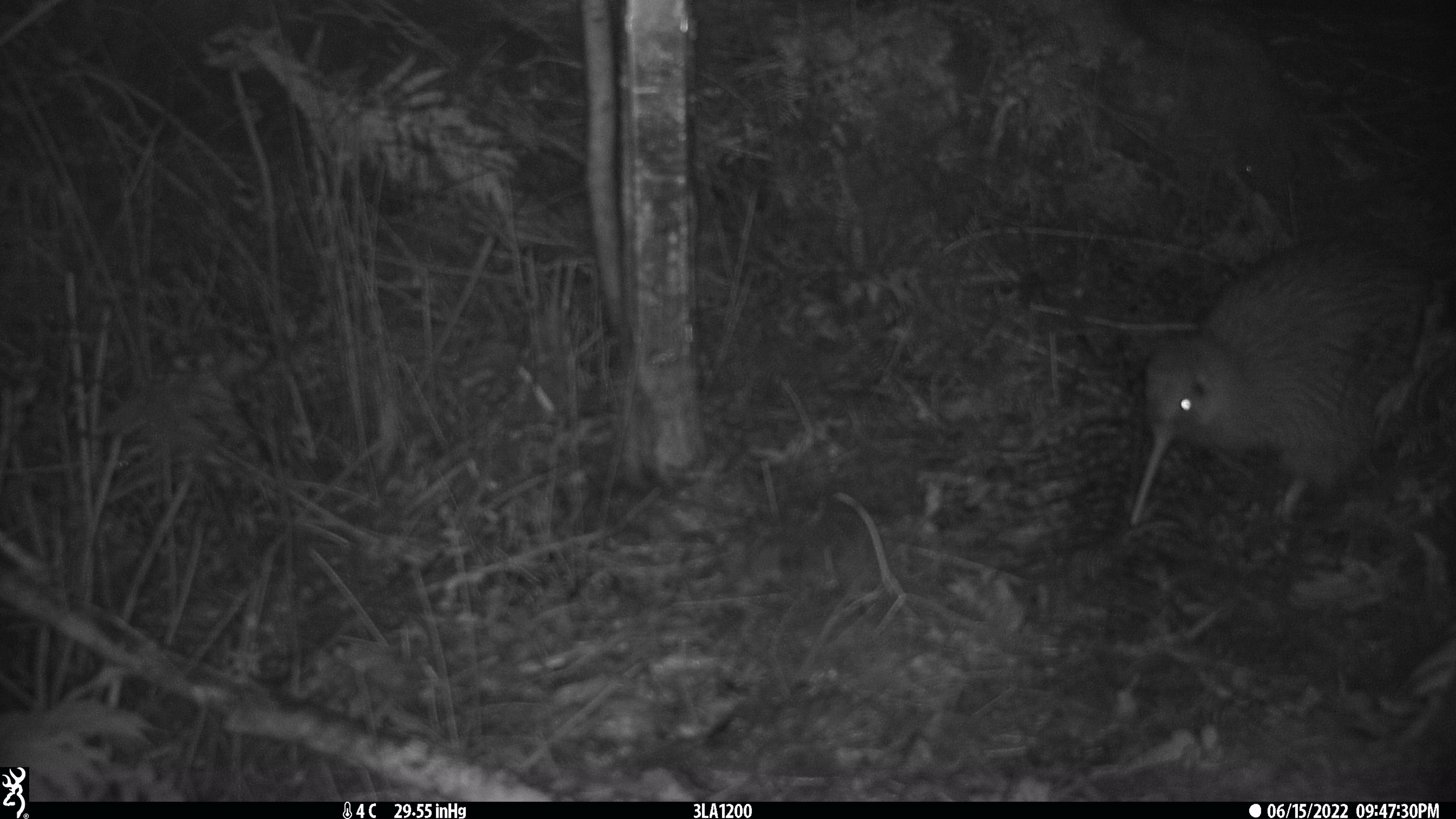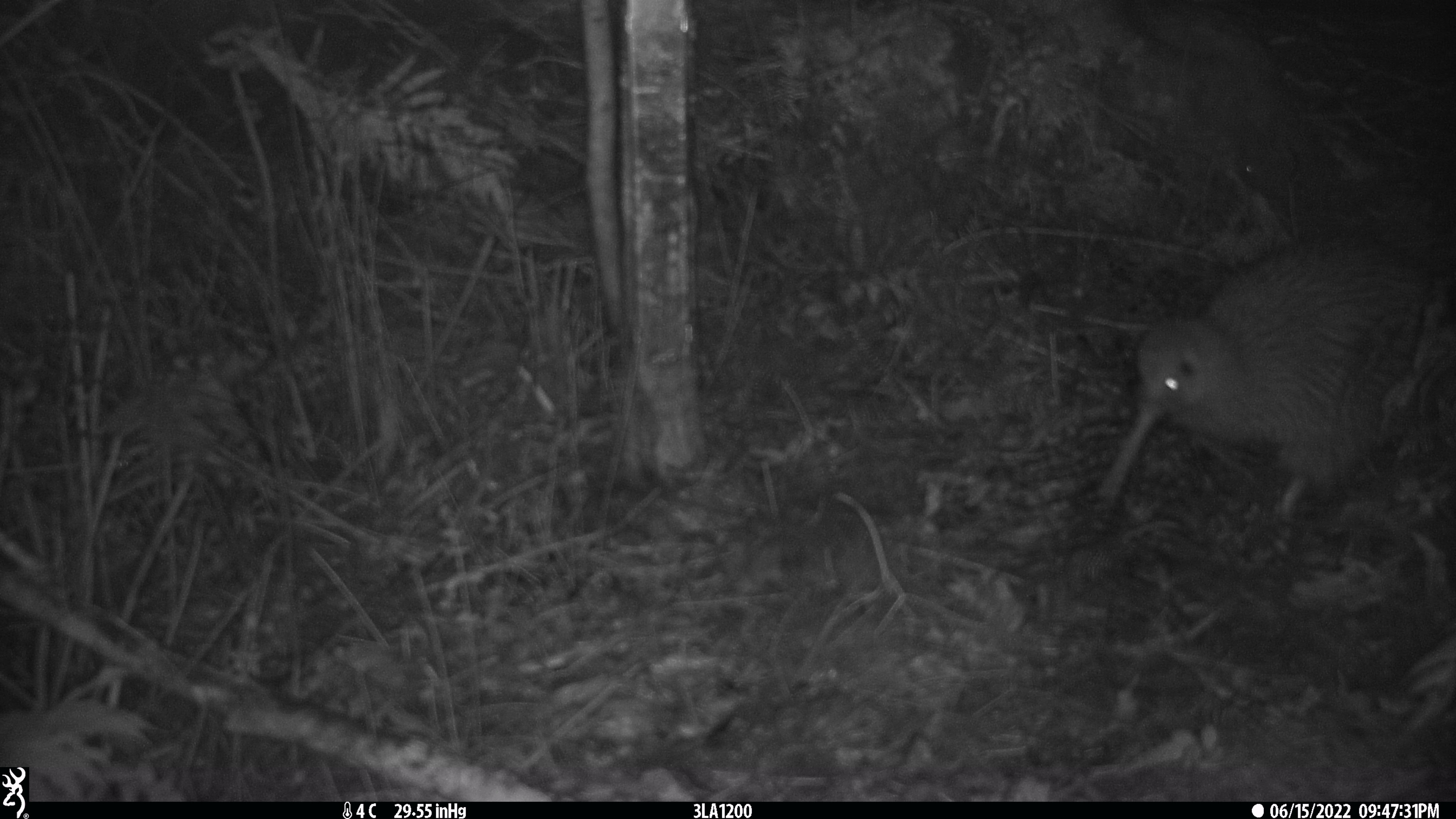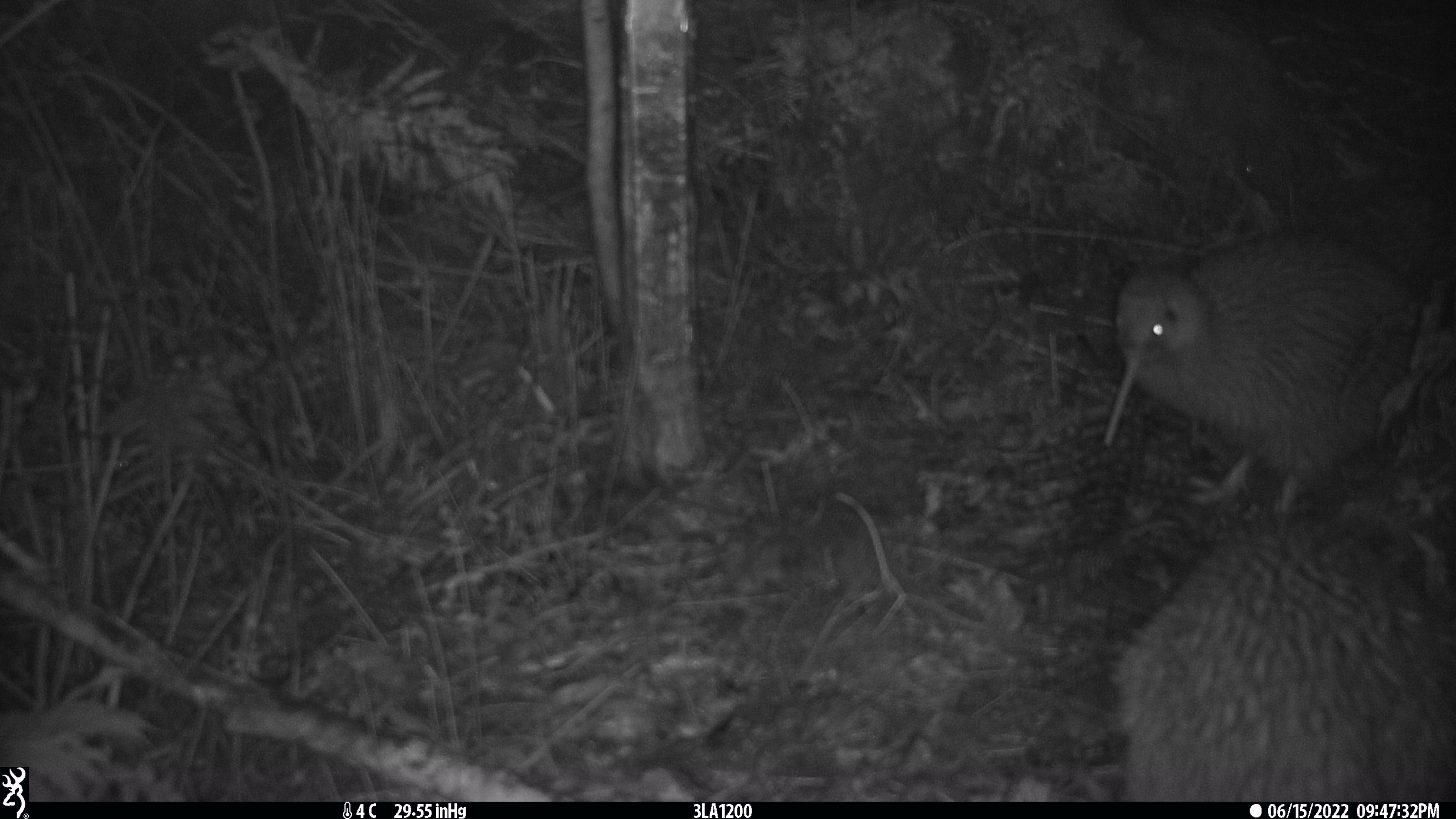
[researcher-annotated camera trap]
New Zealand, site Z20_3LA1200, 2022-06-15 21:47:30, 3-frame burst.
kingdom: Animalia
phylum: Chordata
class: Aves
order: Apterygiformes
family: Apterygidae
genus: Apteryx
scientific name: Apteryx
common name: kiwi